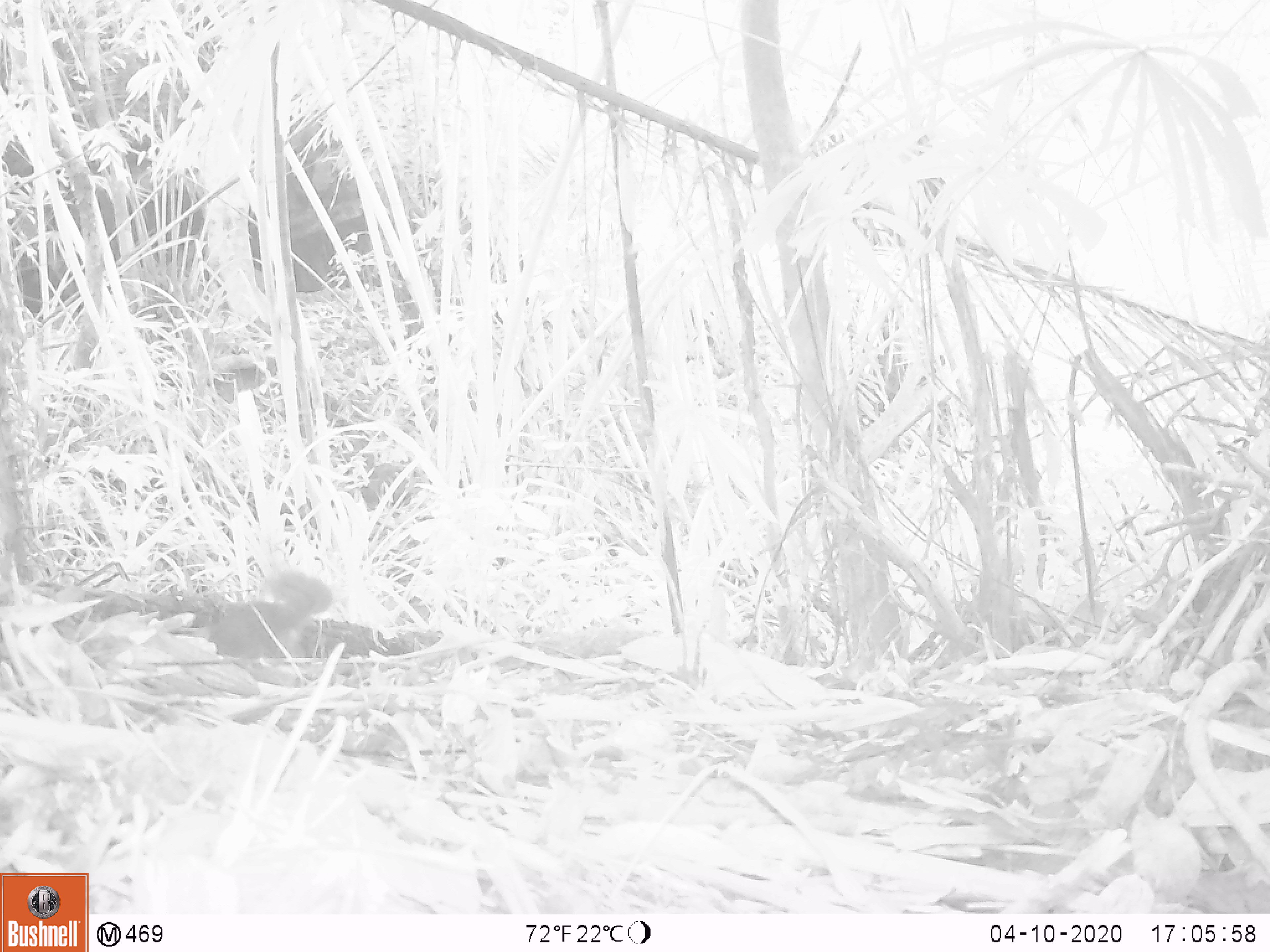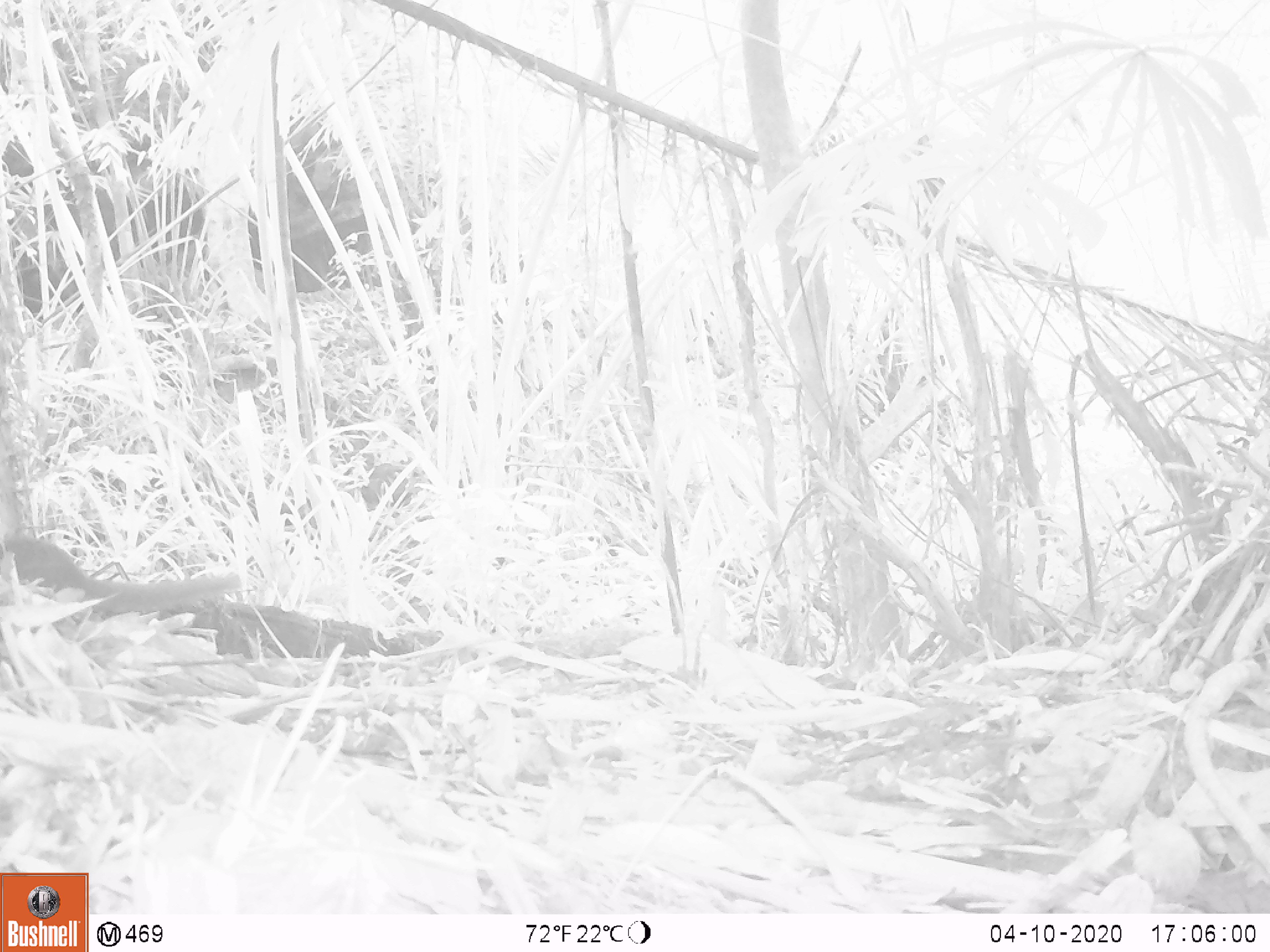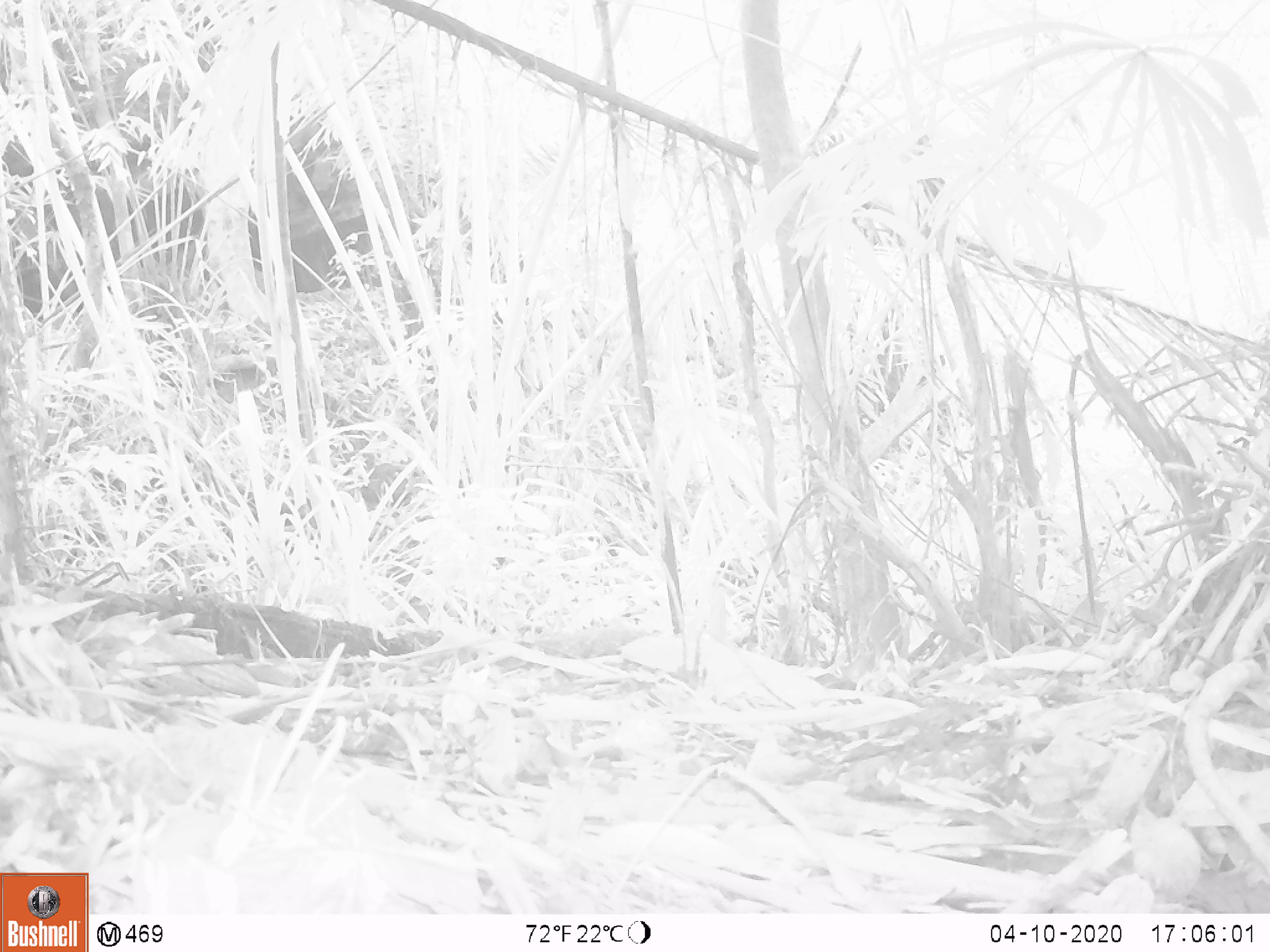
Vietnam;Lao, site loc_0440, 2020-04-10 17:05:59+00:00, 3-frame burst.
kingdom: Animalia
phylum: Chordata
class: Mammalia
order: Scandentia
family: Tupaiidae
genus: Tupaia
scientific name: Tupaia belangeri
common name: northern treeshrew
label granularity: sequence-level